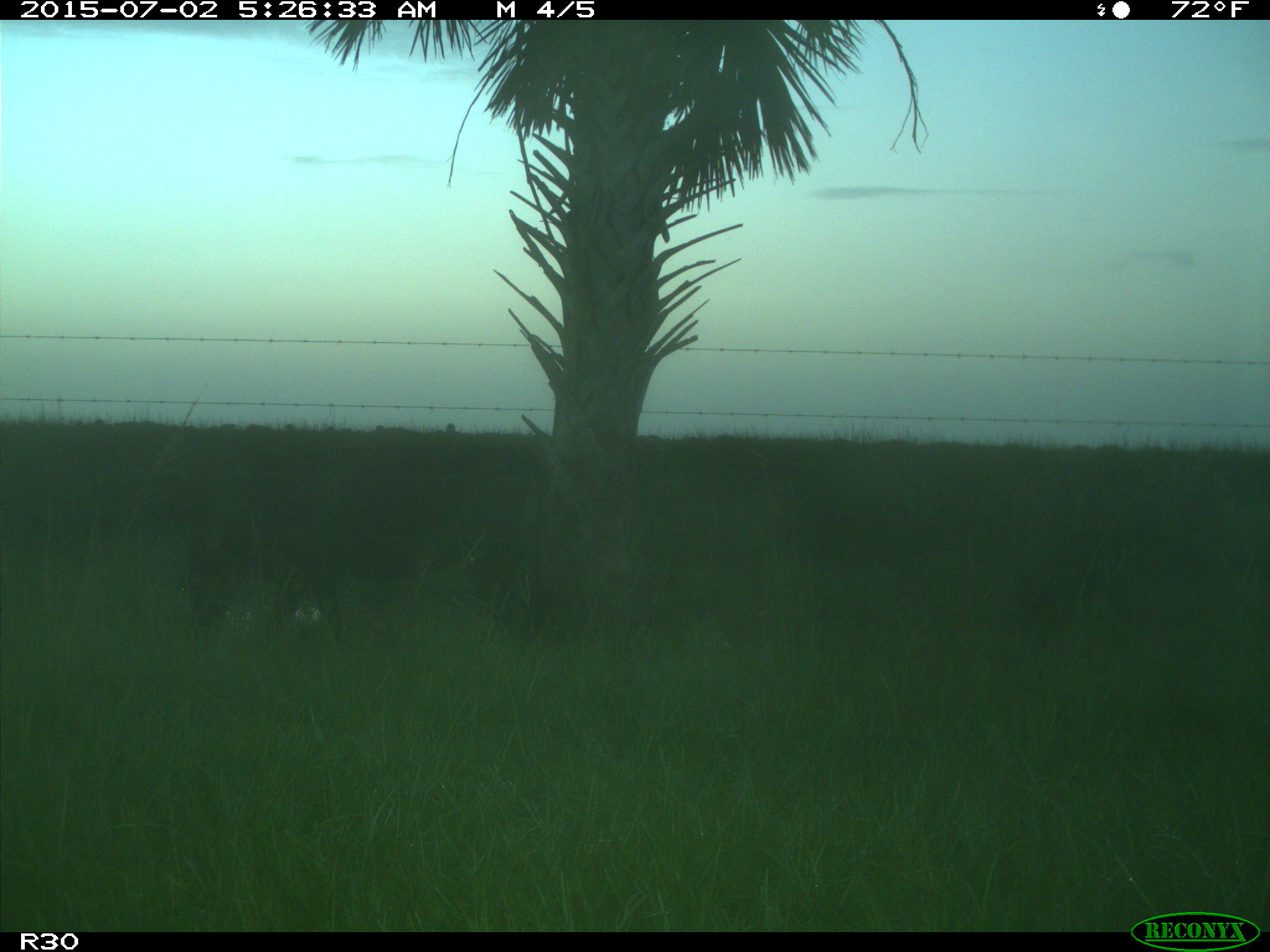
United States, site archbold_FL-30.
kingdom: Animalia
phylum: Chordata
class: Mammalia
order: Artiodactyla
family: Bovidae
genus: Bos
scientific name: Bos taurus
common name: domestic cow